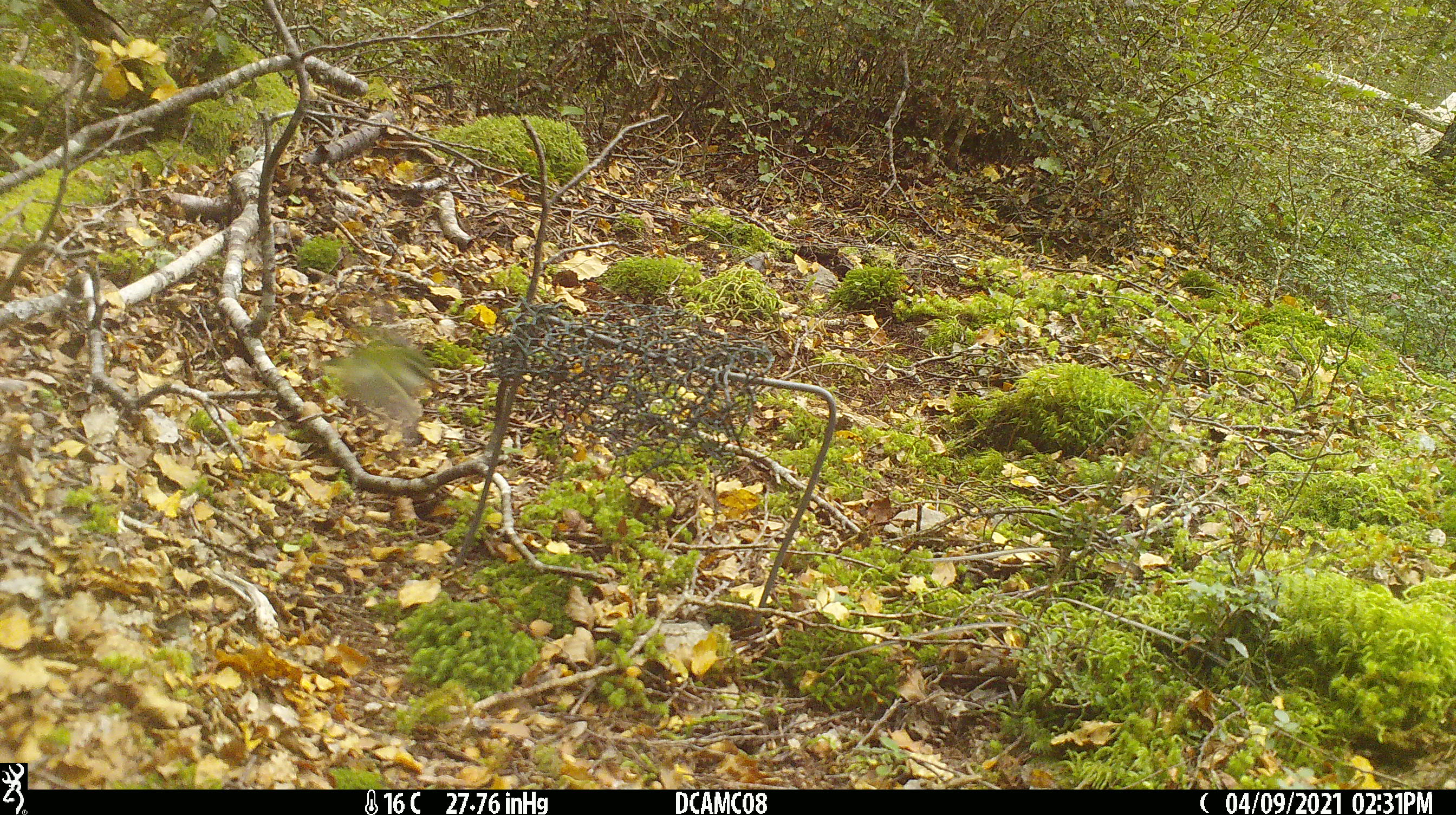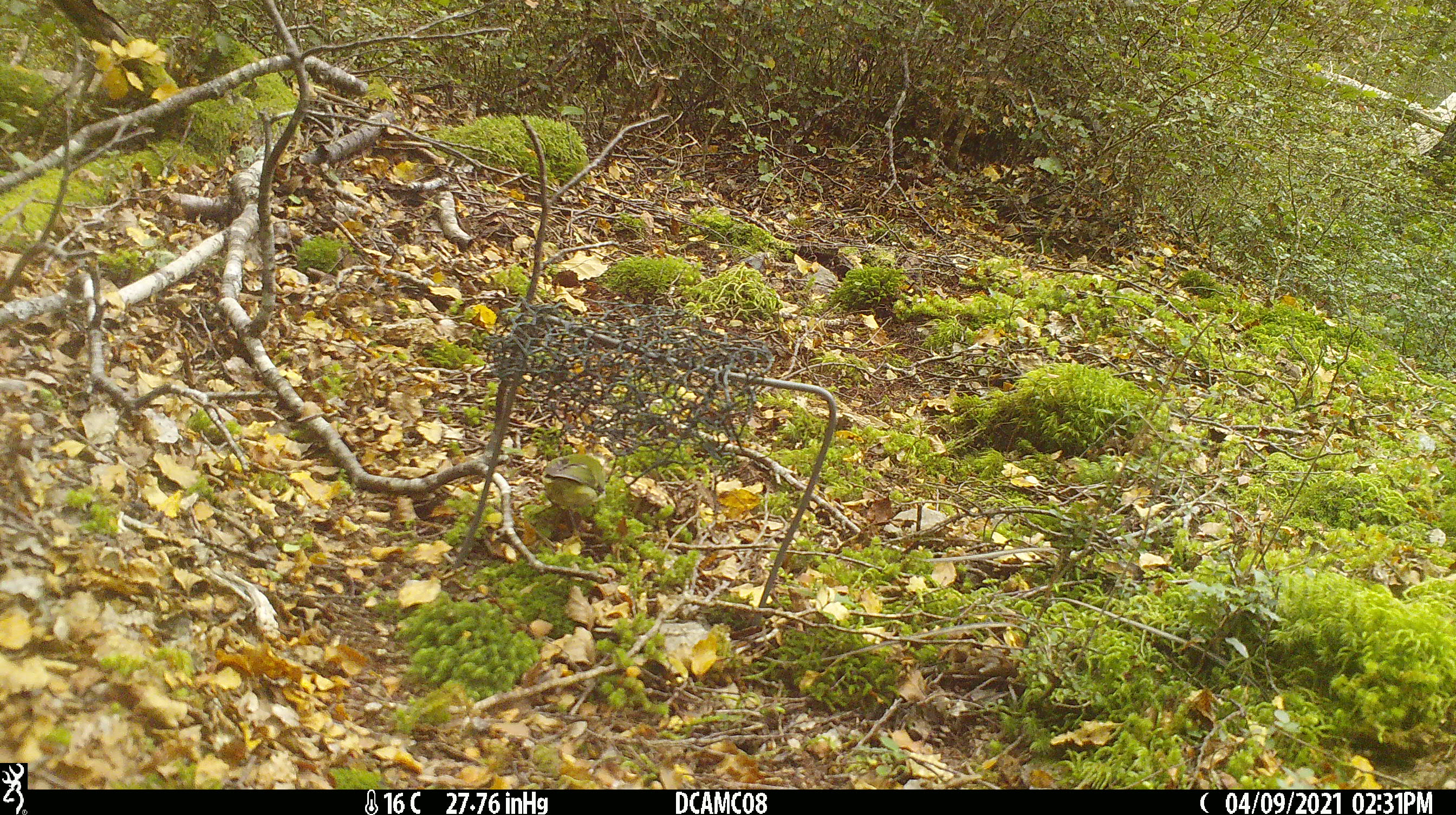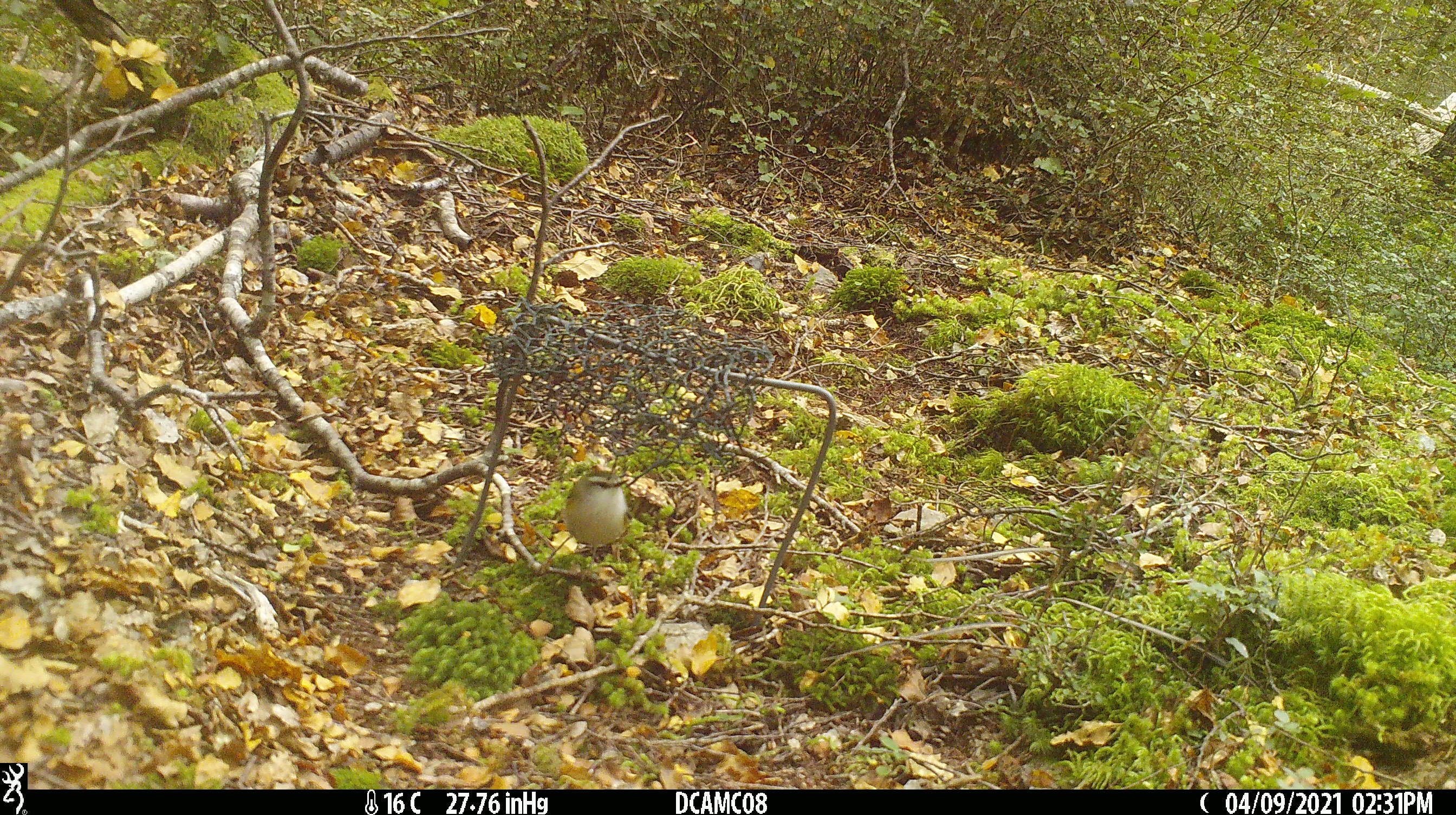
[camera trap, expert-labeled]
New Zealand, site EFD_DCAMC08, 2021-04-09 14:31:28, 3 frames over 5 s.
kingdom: Animalia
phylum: Chordata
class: Aves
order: Passeriformes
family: Acanthisittidae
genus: Acanthisitta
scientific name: Acanthisitta chloris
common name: rifleman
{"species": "rifleman (Acanthisitta chloris)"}